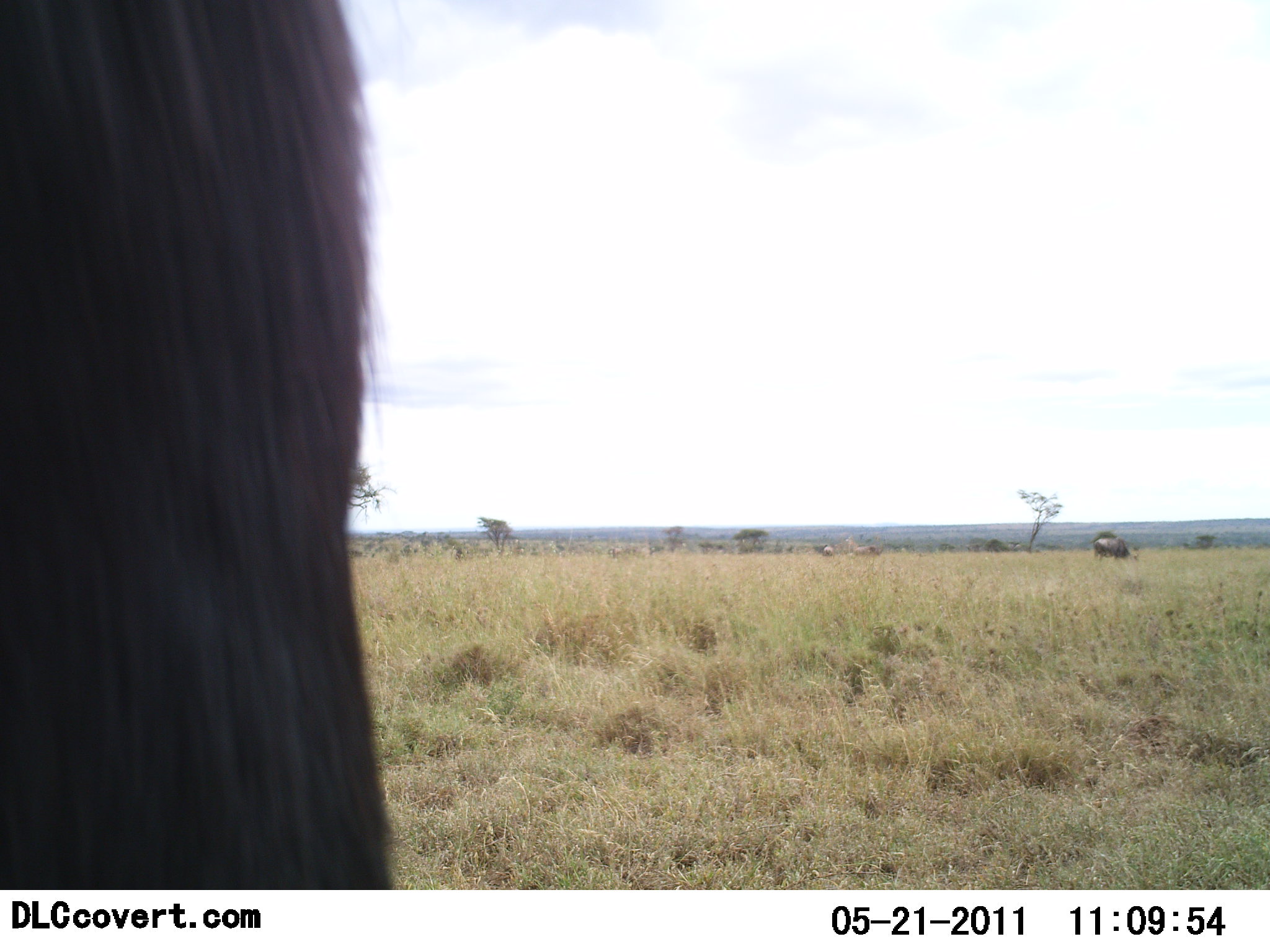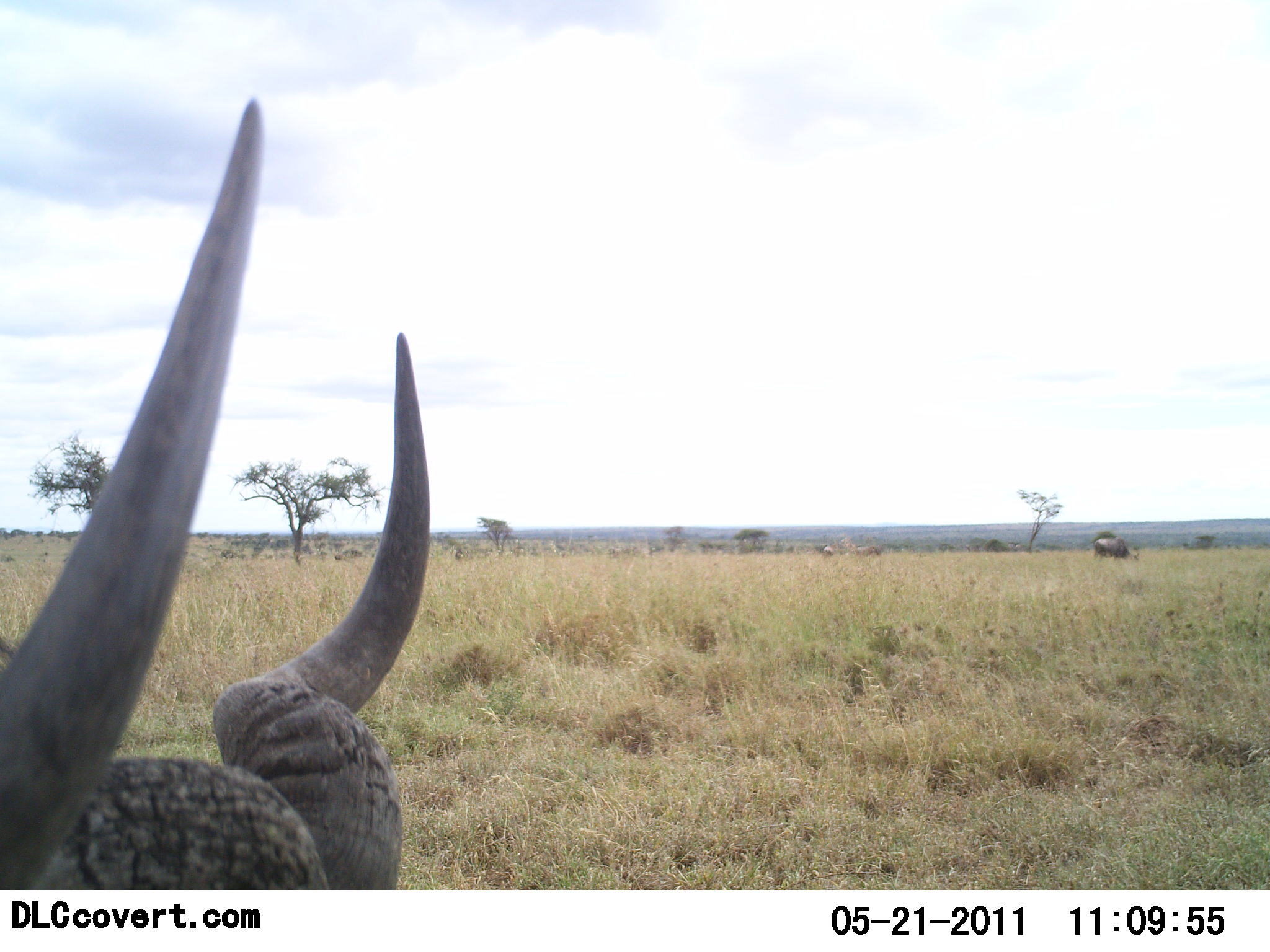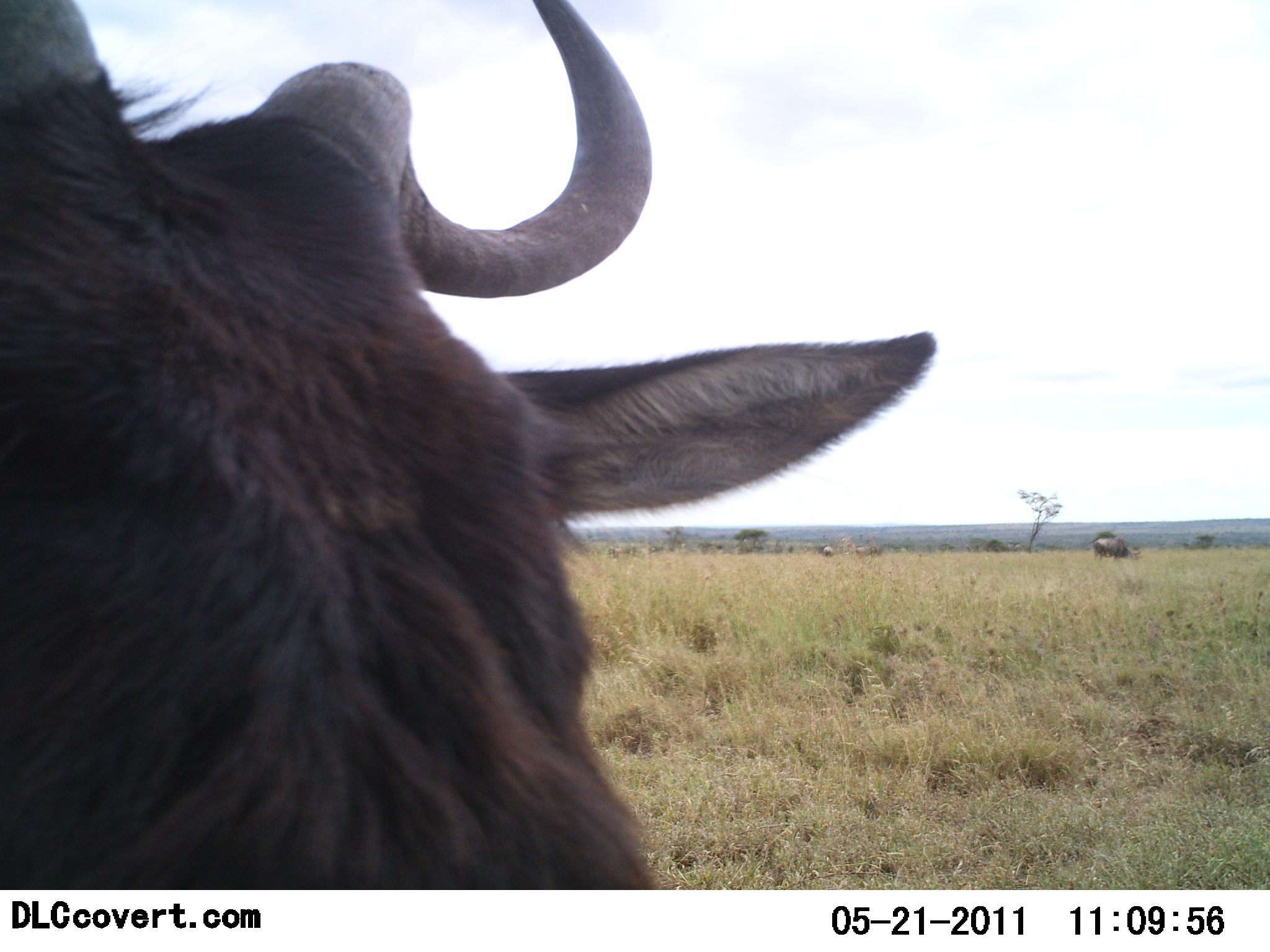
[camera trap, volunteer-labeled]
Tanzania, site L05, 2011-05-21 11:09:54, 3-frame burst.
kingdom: Animalia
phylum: Chordata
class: Mammalia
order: Artiodactyla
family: Bovidae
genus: Connochaetes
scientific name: Connochaetes taurinus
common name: blue wildebeest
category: wildebeest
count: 1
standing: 90%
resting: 0%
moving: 30%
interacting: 0%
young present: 0%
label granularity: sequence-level